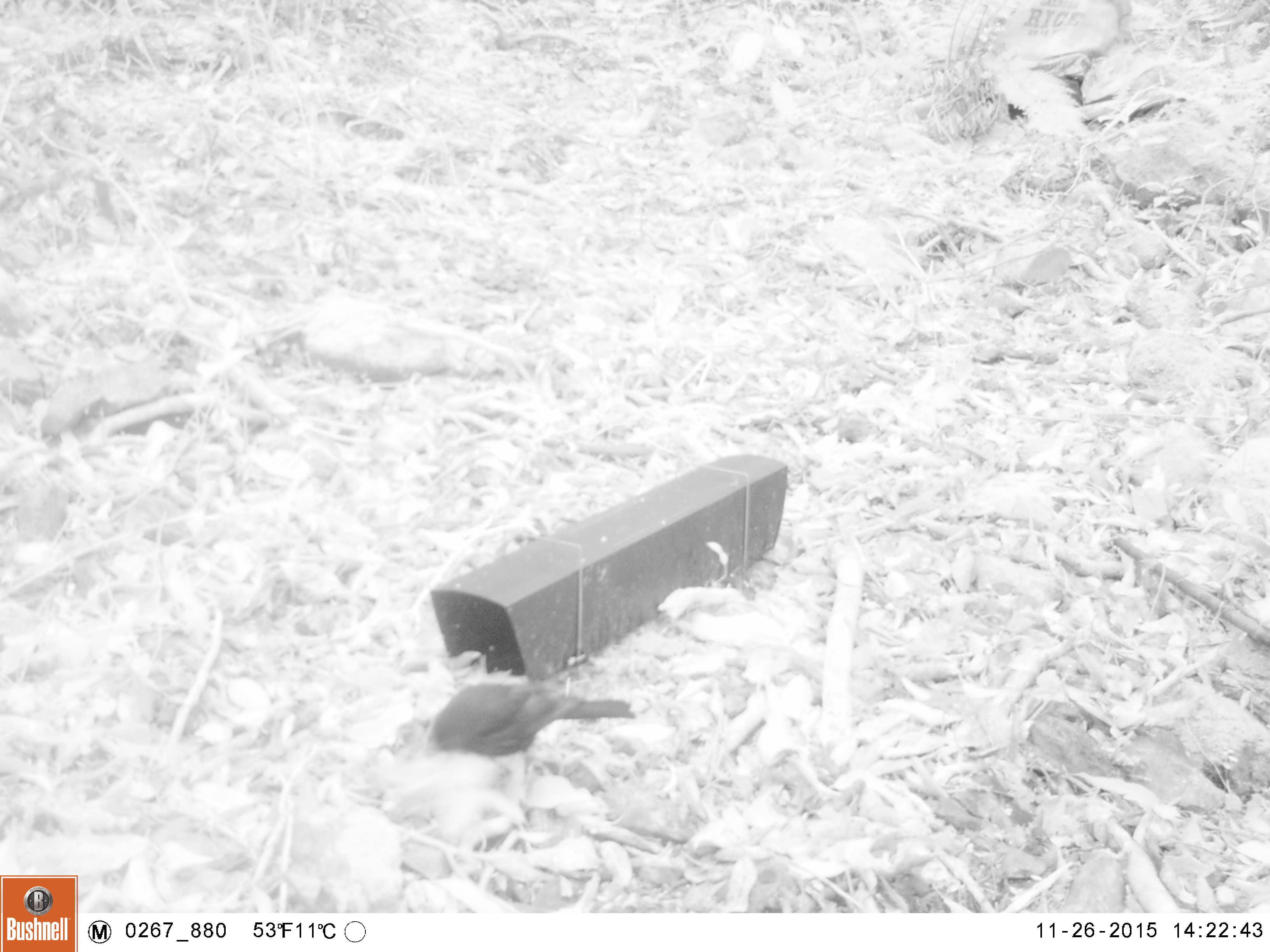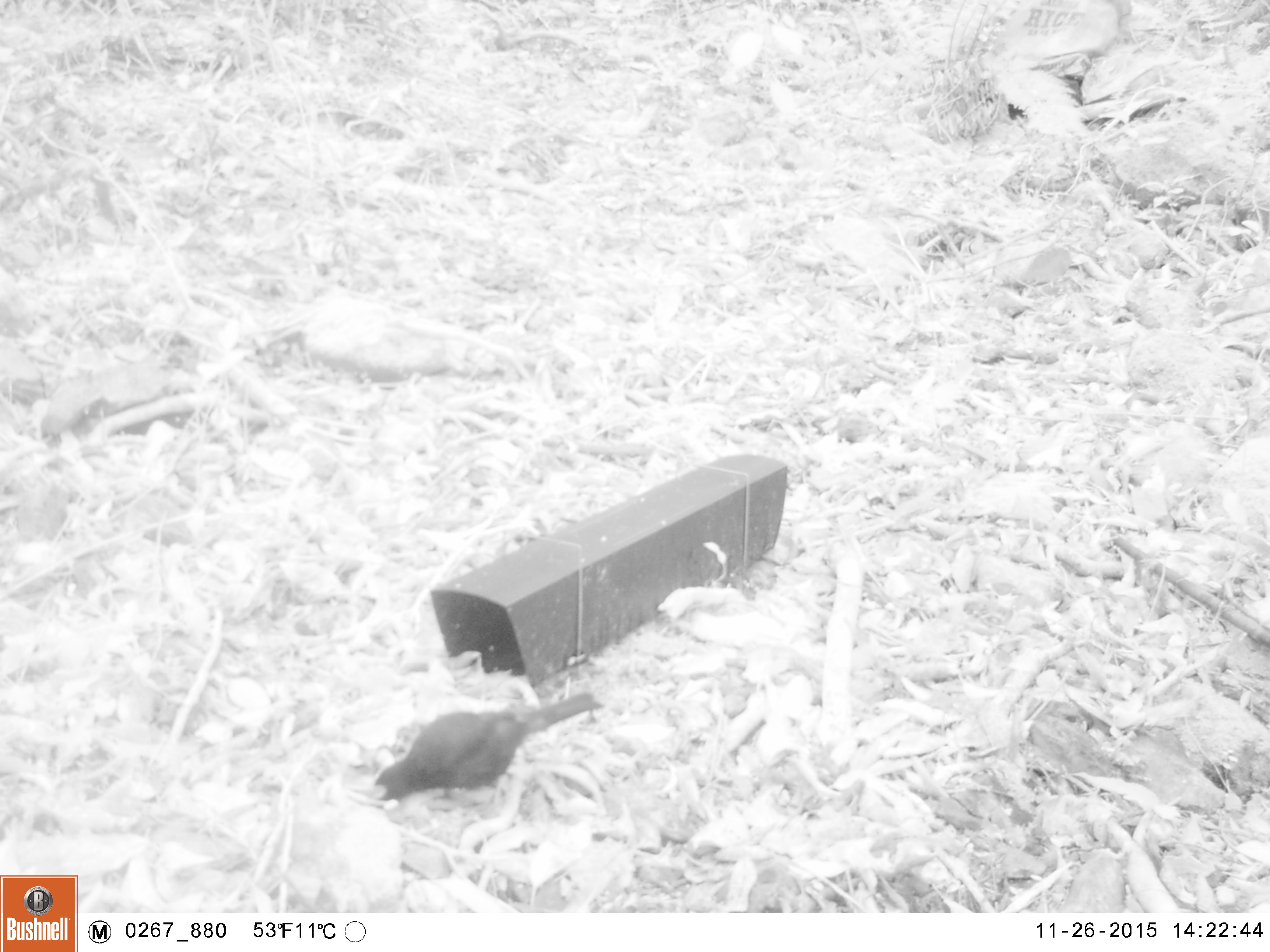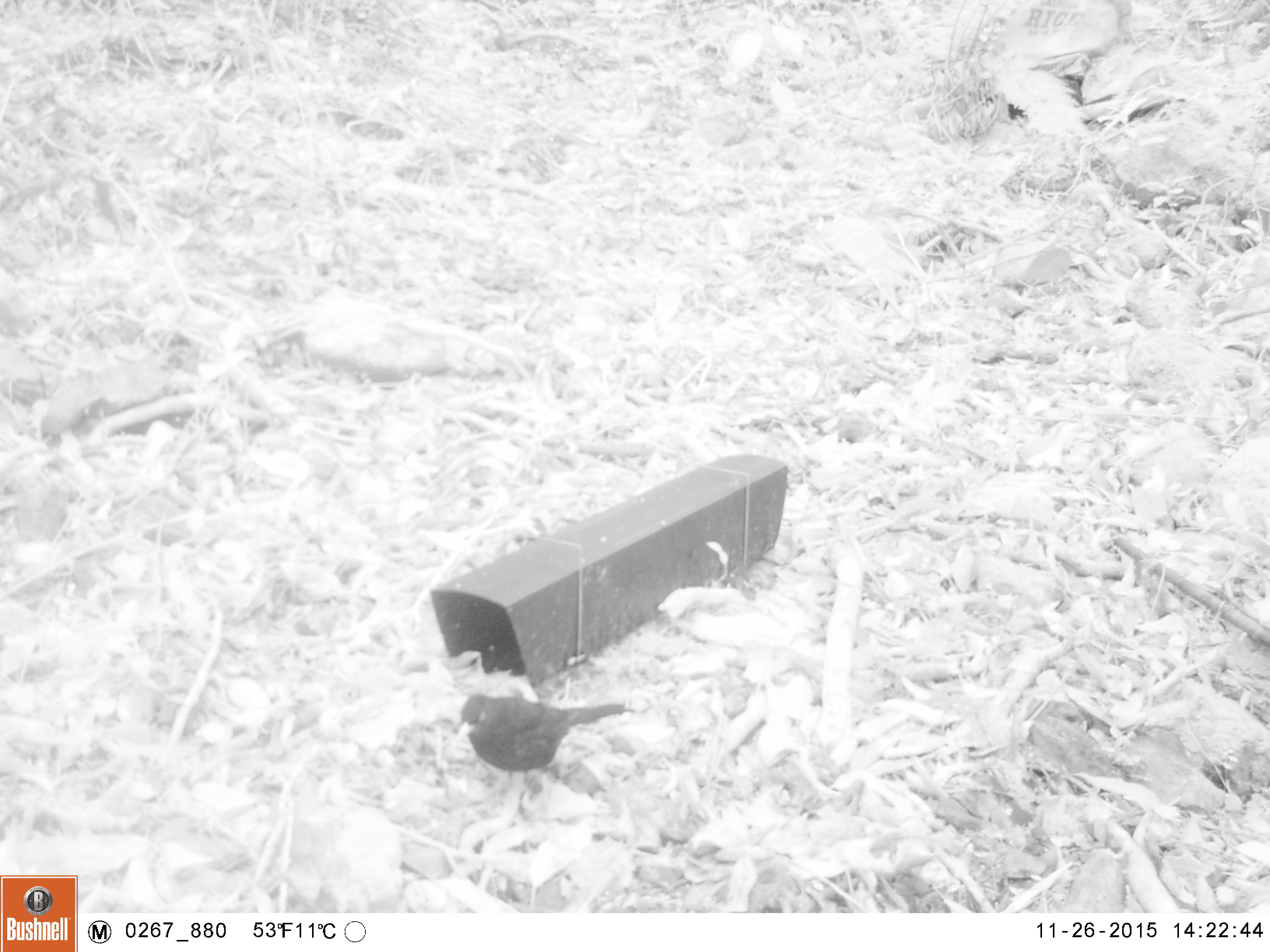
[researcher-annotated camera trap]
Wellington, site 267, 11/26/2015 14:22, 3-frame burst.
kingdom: Animalia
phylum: Chordata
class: Aves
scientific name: Aves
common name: bird